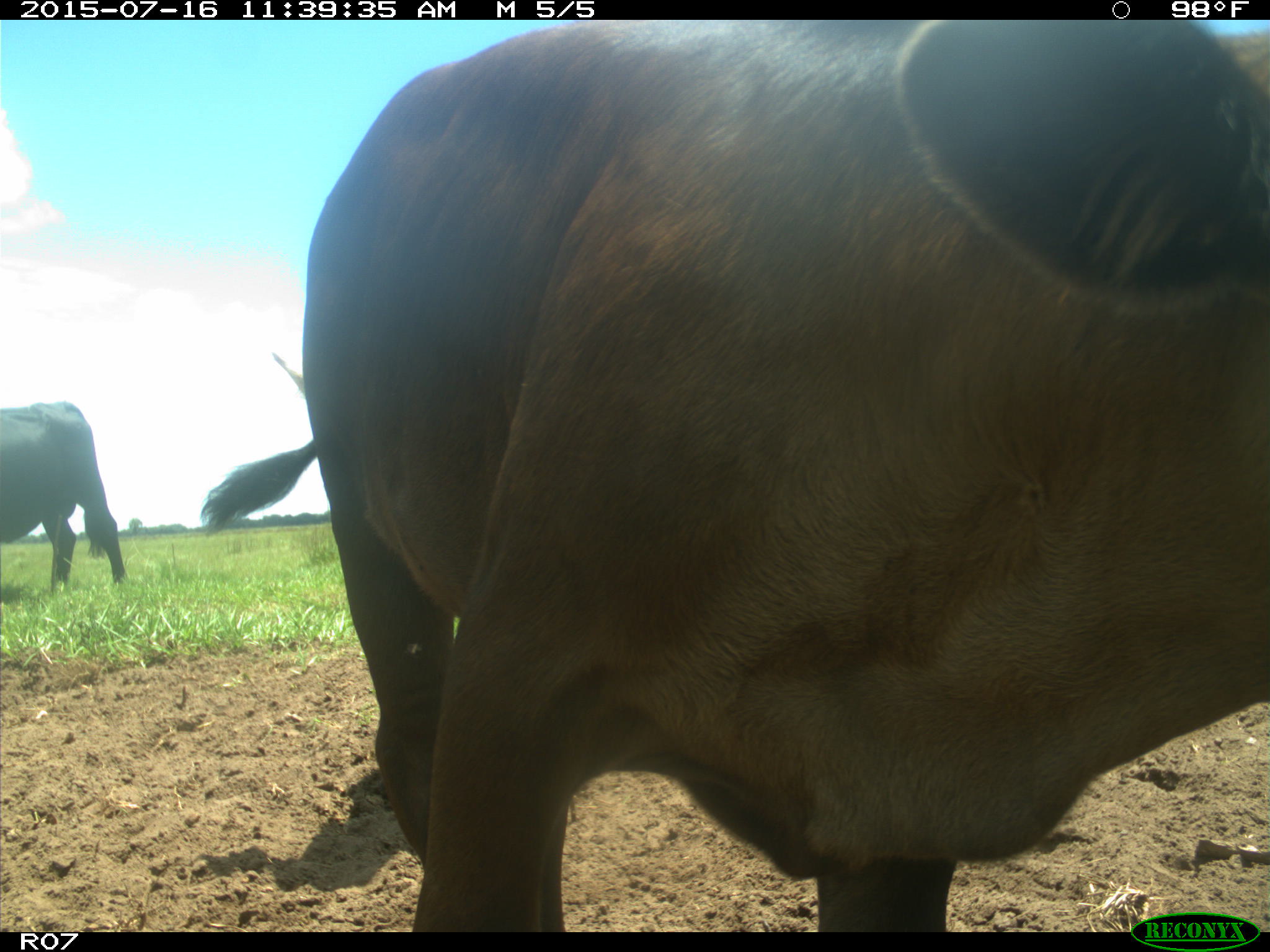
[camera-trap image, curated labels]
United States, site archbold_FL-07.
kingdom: Animalia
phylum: Chordata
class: Mammalia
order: Artiodactyla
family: Bovidae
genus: Bos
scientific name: Bos taurus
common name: domestic cow